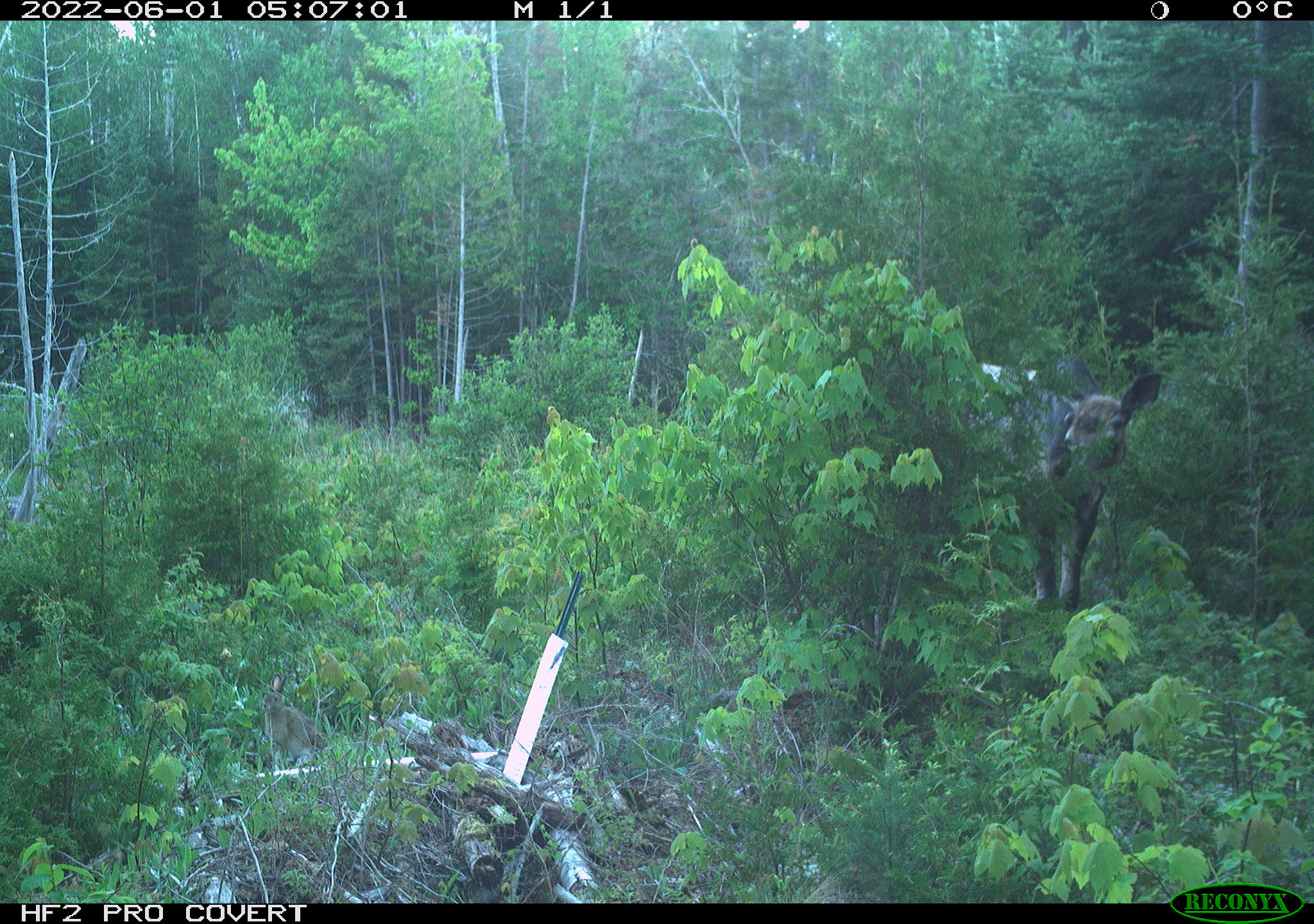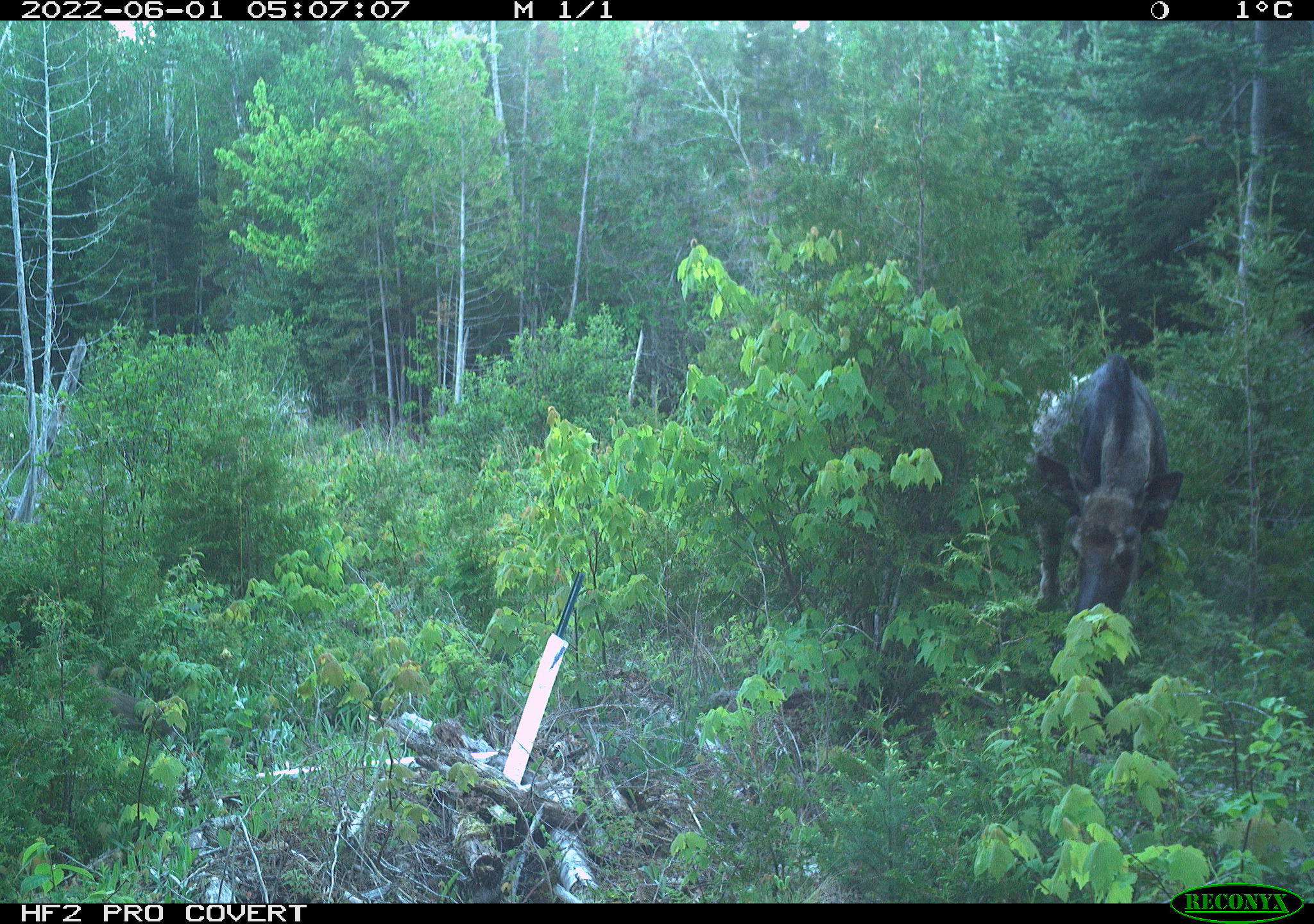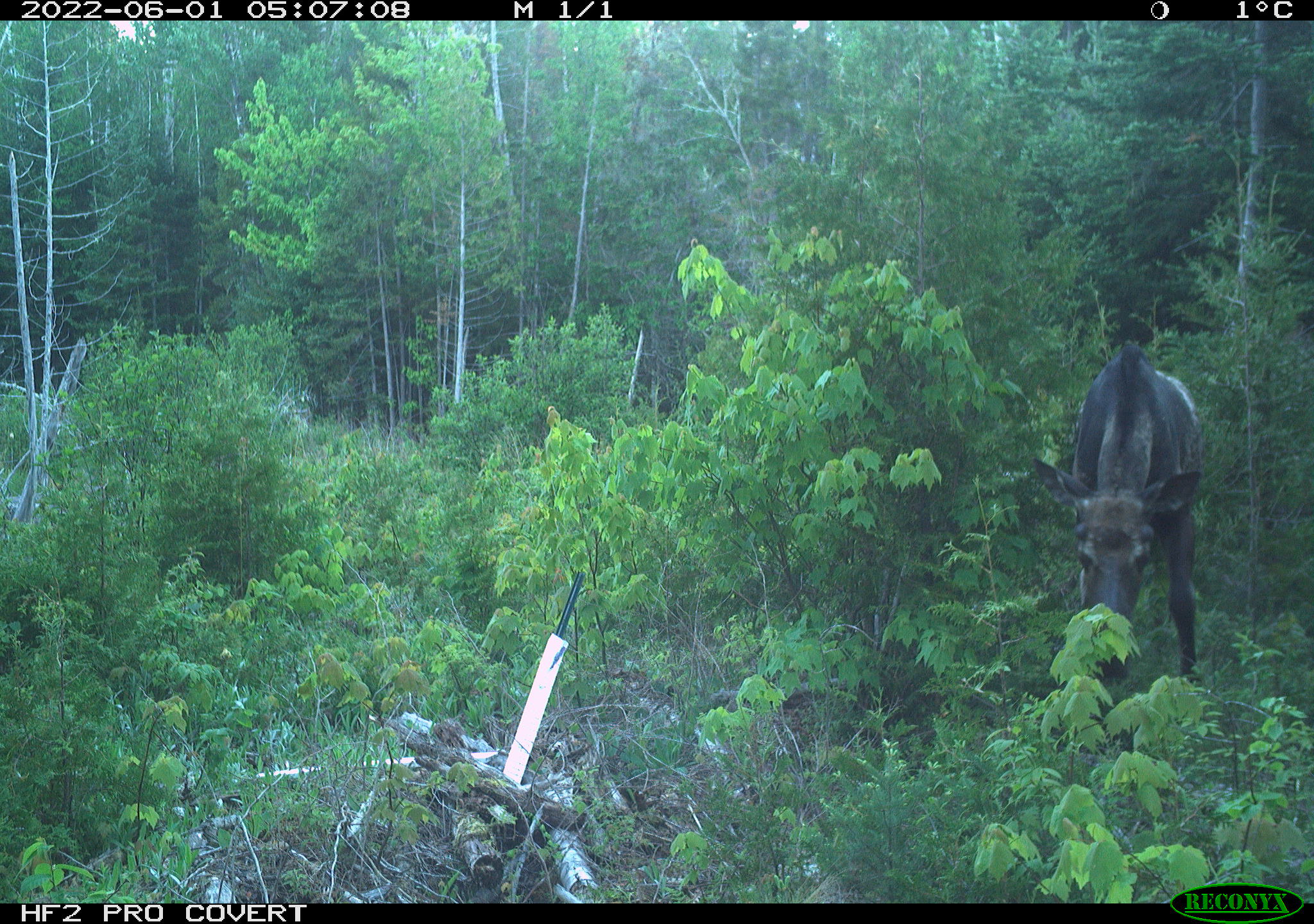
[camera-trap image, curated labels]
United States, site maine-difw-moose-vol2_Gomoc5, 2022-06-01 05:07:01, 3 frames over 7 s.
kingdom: Animalia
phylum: Chordata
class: Mammalia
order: Artiodactyla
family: Cervidae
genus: Alces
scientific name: Alces alces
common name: moose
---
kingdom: Animalia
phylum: Chordata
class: Mammalia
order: Lagomorpha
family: Leporidae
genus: Lepus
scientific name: Lepus americanus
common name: snowshoe hare